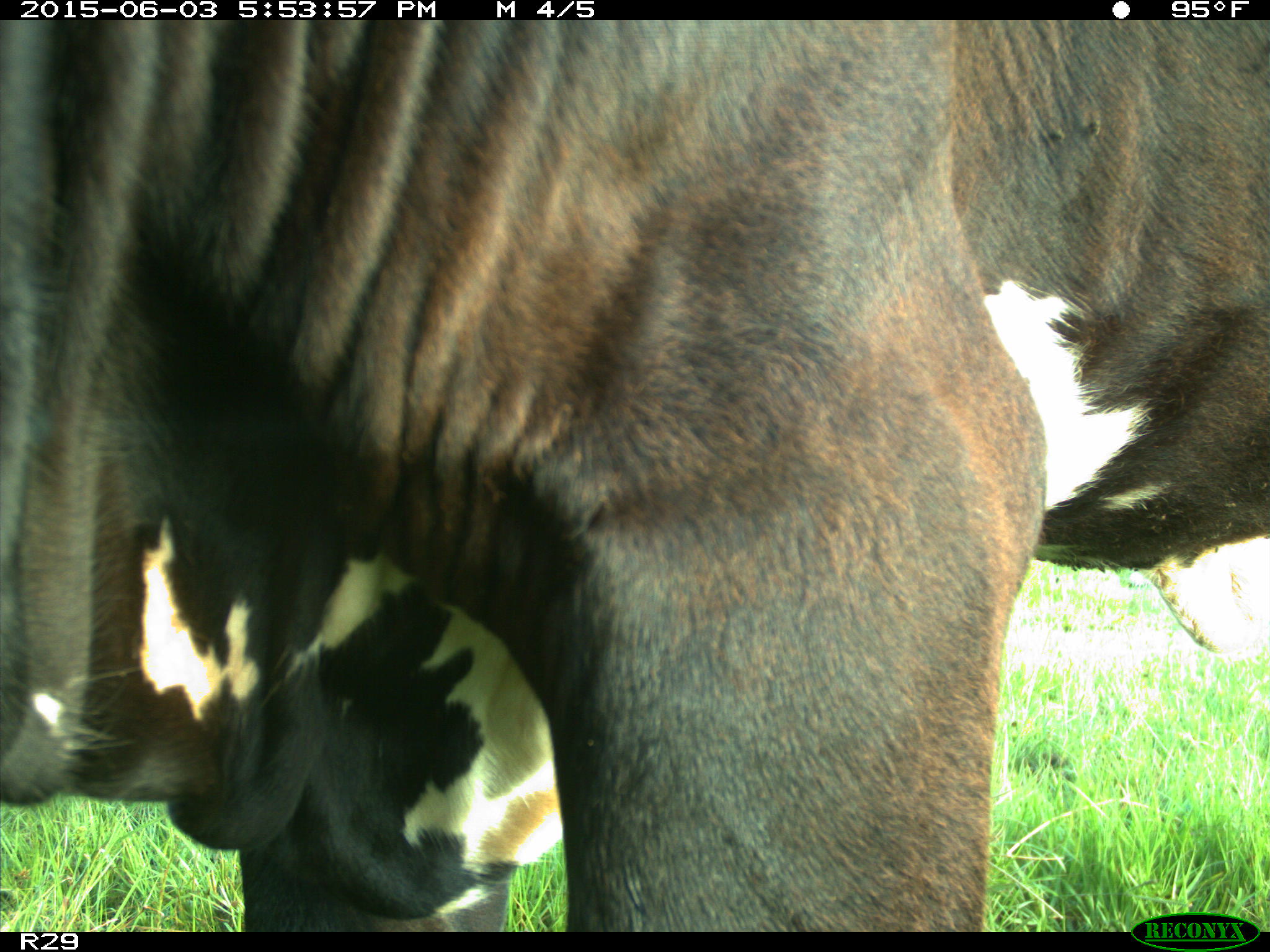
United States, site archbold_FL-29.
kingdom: Animalia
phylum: Chordata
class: Mammalia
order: Artiodactyla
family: Bovidae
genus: Bos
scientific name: Bos taurus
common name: domestic cow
Bos taurus (domestic cow).